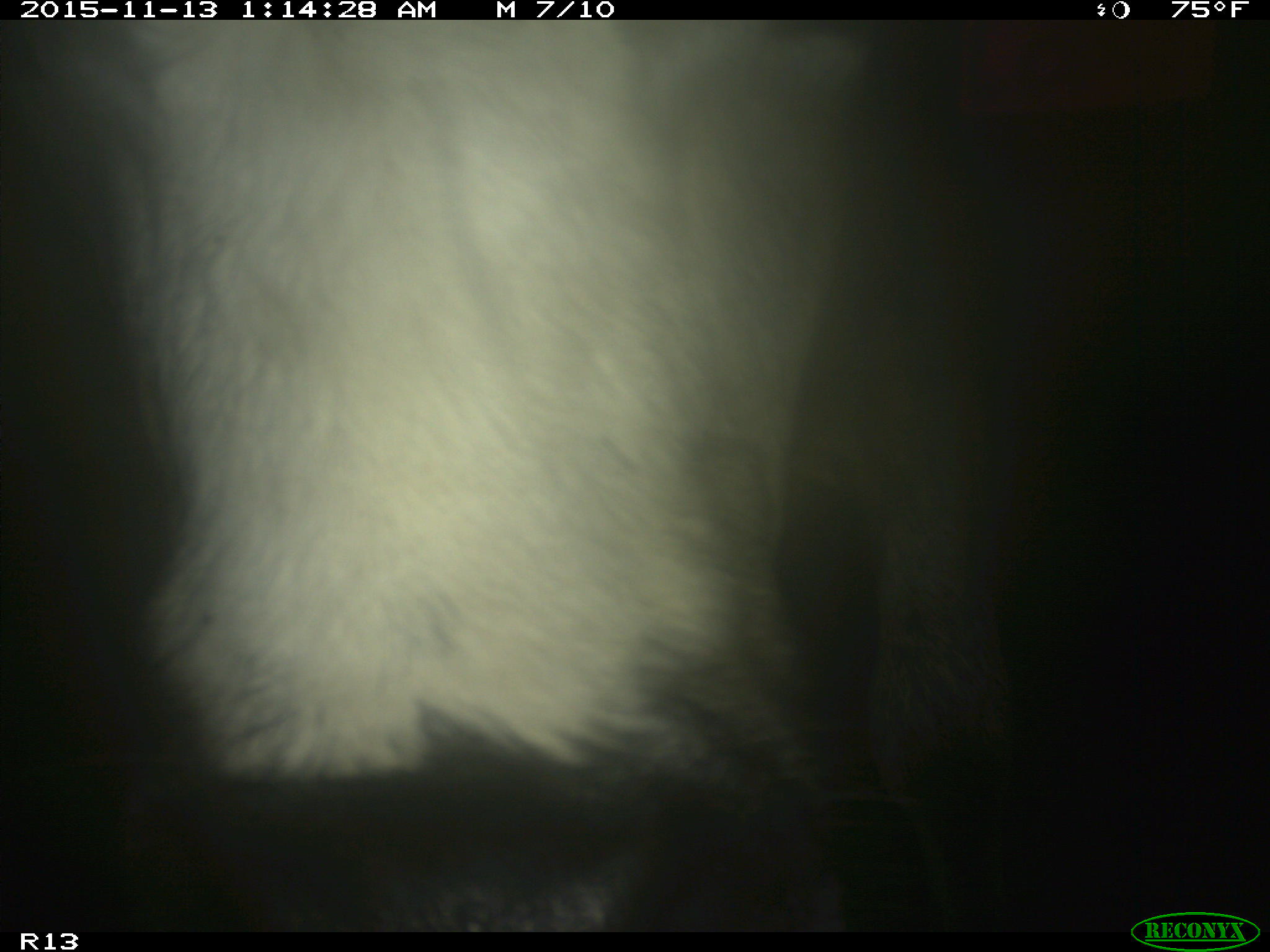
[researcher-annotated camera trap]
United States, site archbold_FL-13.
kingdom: Animalia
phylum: Chordata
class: Mammalia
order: Artiodactyla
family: Bovidae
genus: Bos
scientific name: Bos taurus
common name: domestic cow